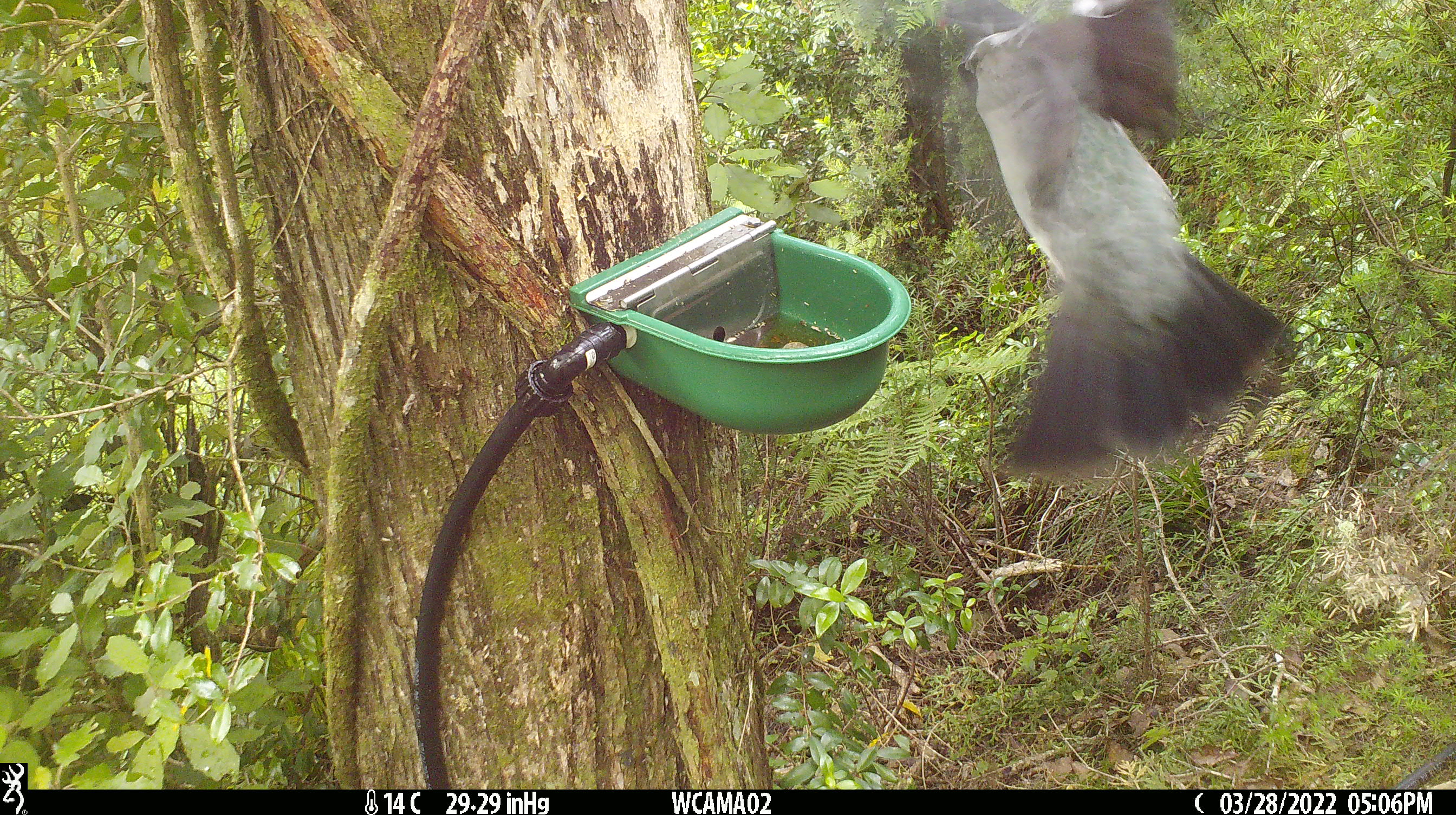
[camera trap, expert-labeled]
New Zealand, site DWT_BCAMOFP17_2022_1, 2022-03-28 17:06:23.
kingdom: Animalia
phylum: Chordata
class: Aves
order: Columbiformes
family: Columbidae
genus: Hemiphaga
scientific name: Hemiphaga novaeseelandiae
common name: new zealand pigeon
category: kereru